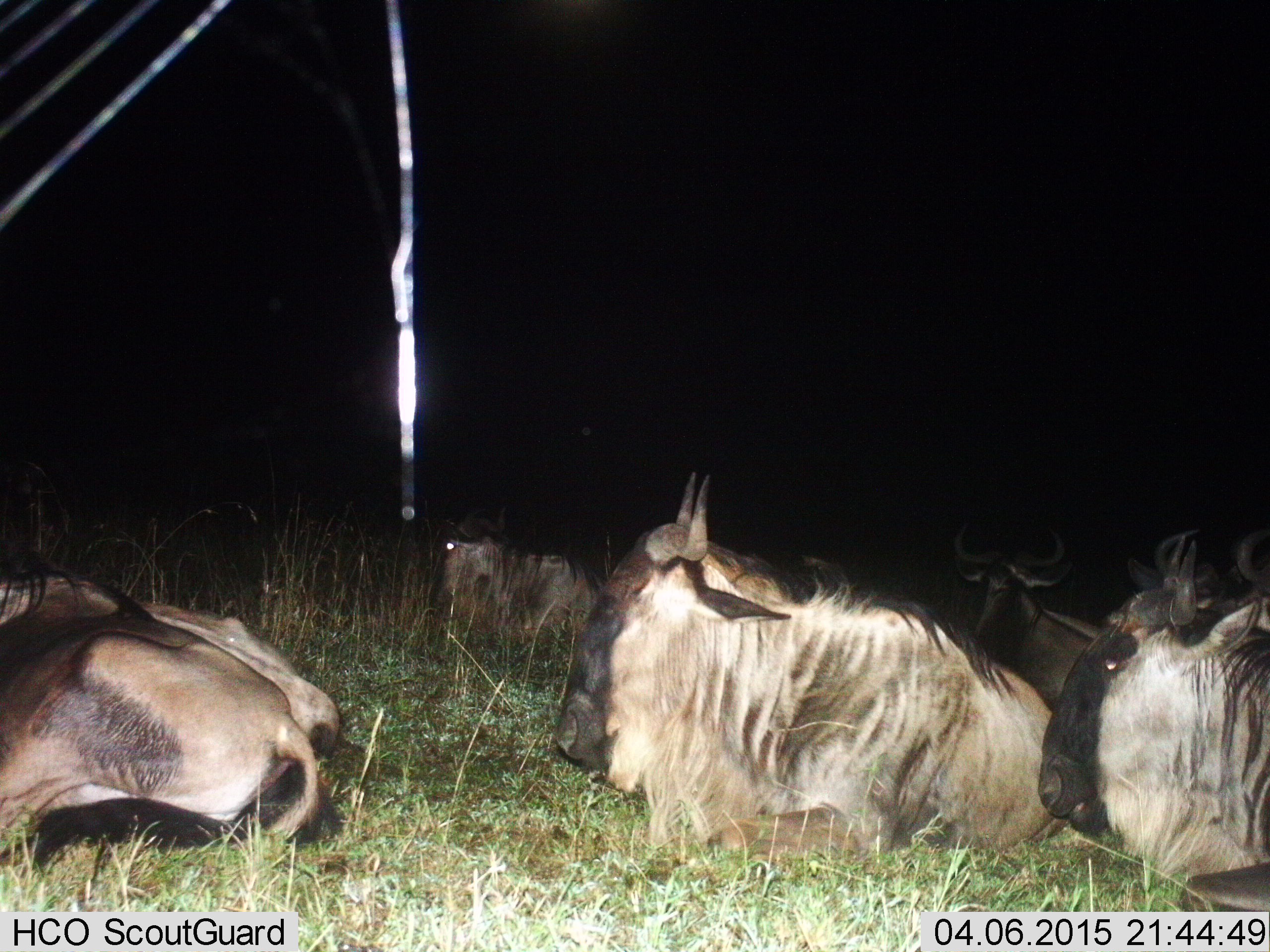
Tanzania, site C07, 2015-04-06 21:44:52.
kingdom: Animalia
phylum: Chordata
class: Mammalia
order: Artiodactyla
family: Bovidae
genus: Connochaetes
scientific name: Connochaetes taurinus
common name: blue wildebeest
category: wildebeest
Wildebeest (blue wildebeest) (Connochaetes taurinus), count 8. Behavior (volunteer vote fractions): standing 0%, resting 100%, moving 0%, interacting 0%. Young present (vote fraction): 0%. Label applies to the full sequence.